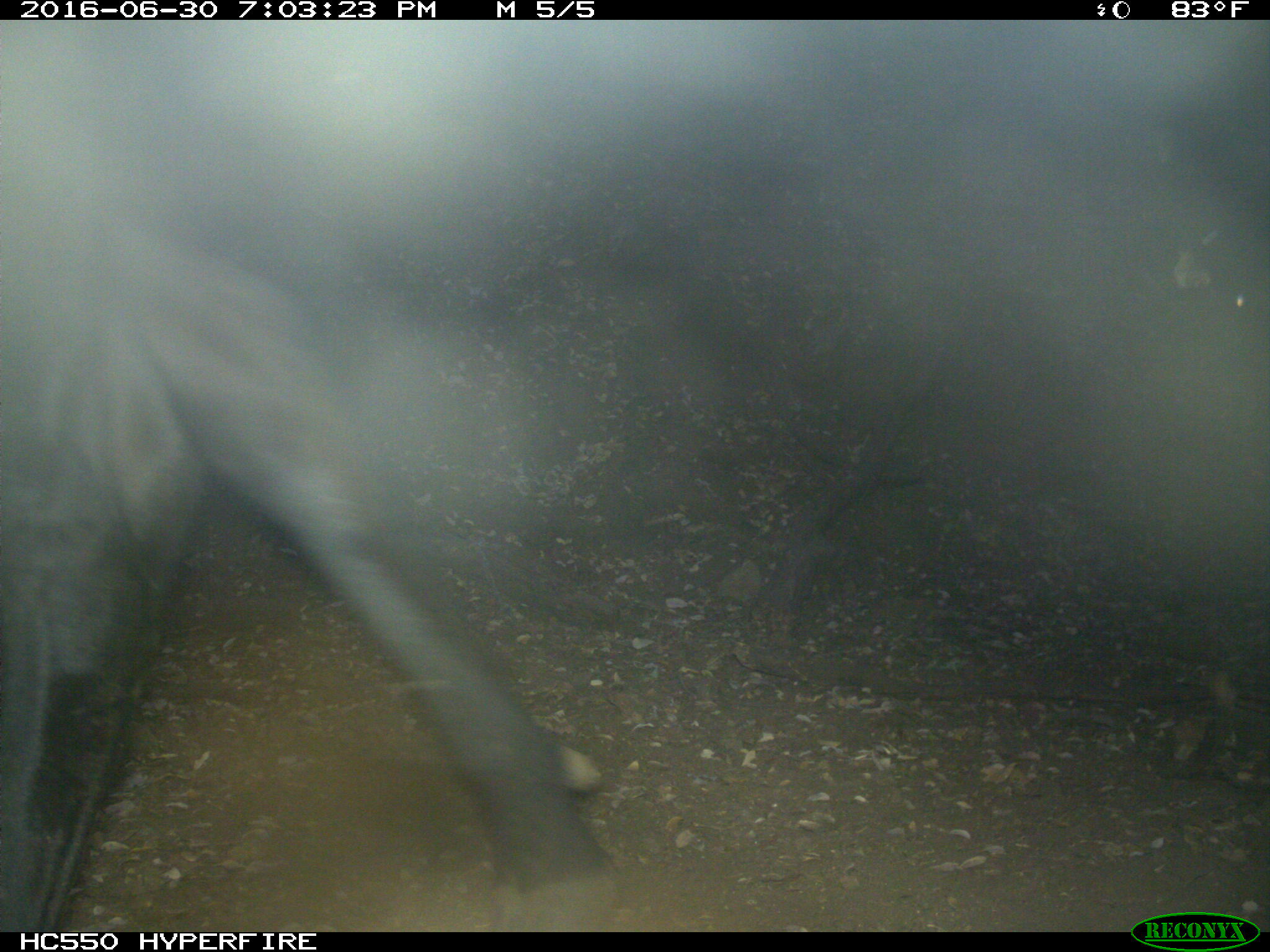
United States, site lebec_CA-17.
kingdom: Animalia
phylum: Chordata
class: Mammalia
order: Artiodactyla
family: Bovidae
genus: Bos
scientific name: Bos taurus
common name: domestic cow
Bos taurus (domestic cow).